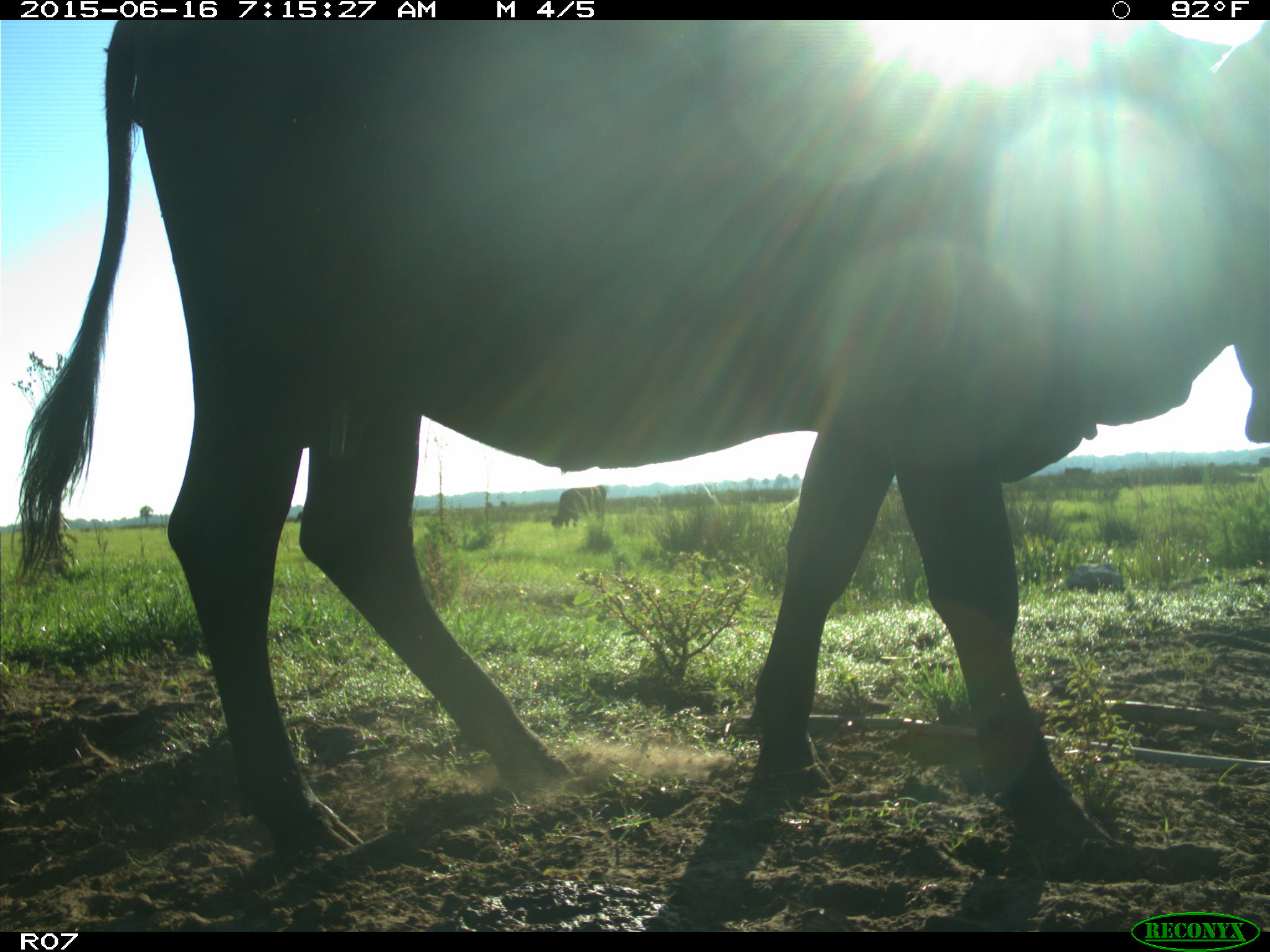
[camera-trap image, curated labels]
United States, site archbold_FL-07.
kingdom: Animalia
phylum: Chordata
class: Mammalia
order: Artiodactyla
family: Bovidae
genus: Bos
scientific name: Bos taurus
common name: domestic cow